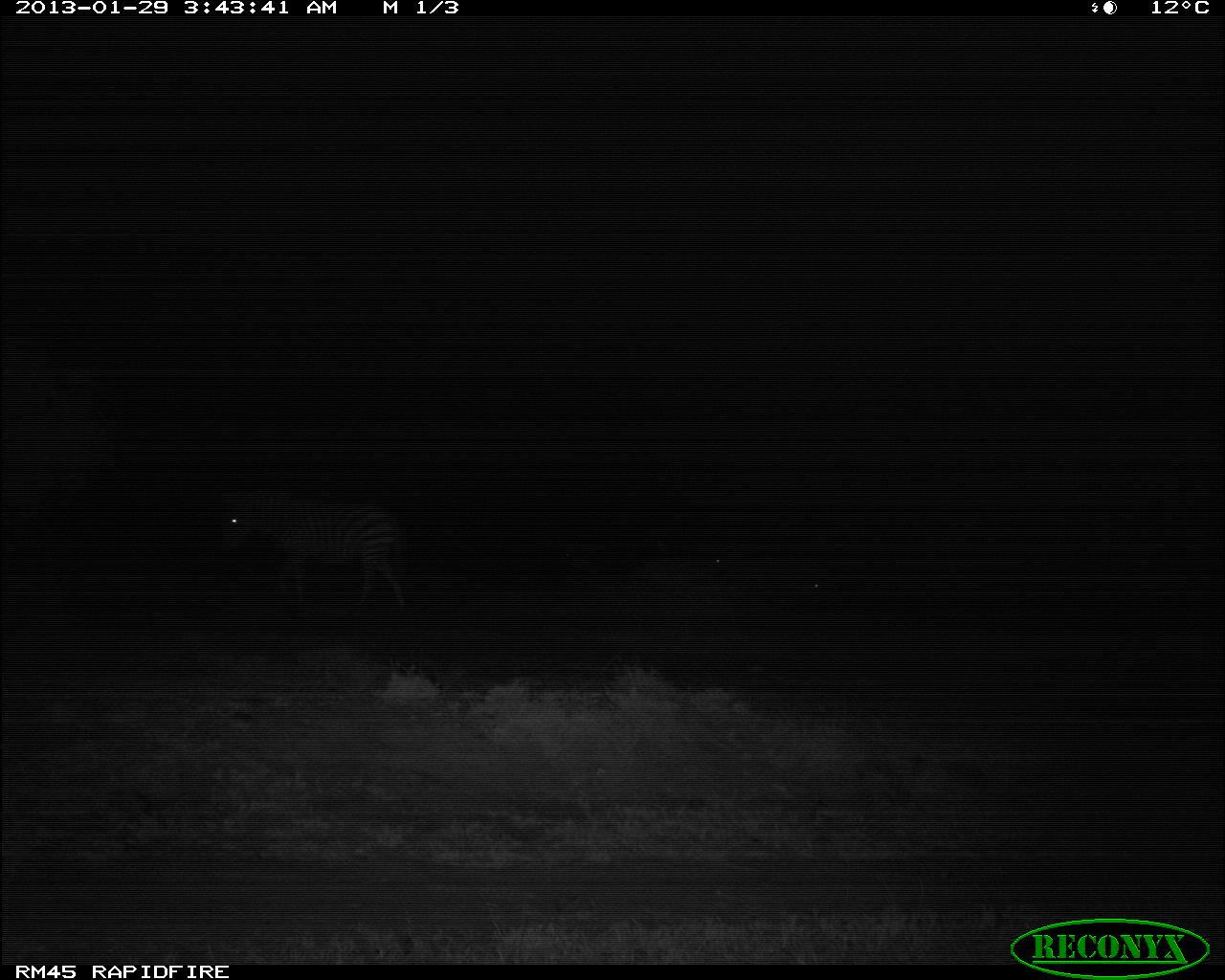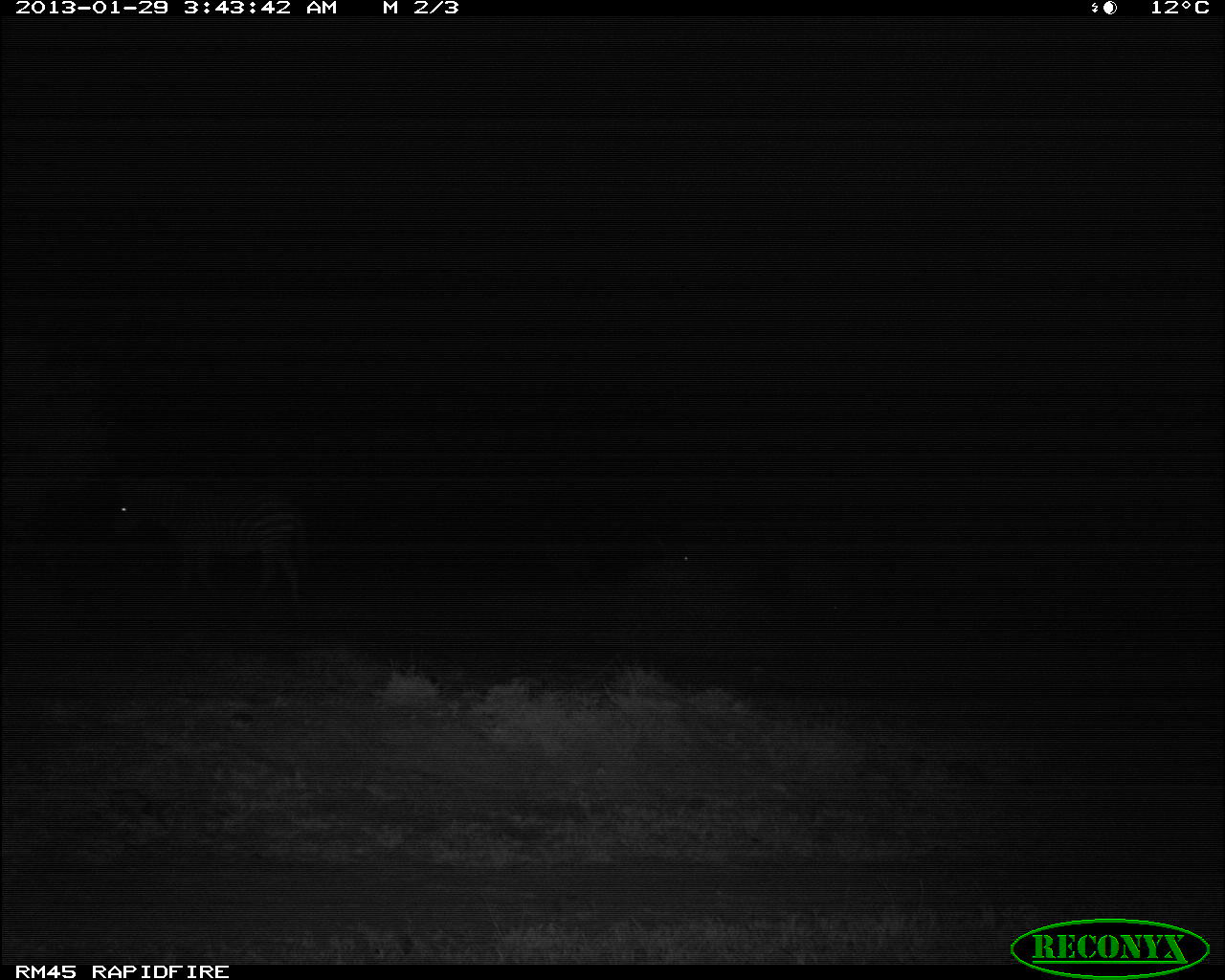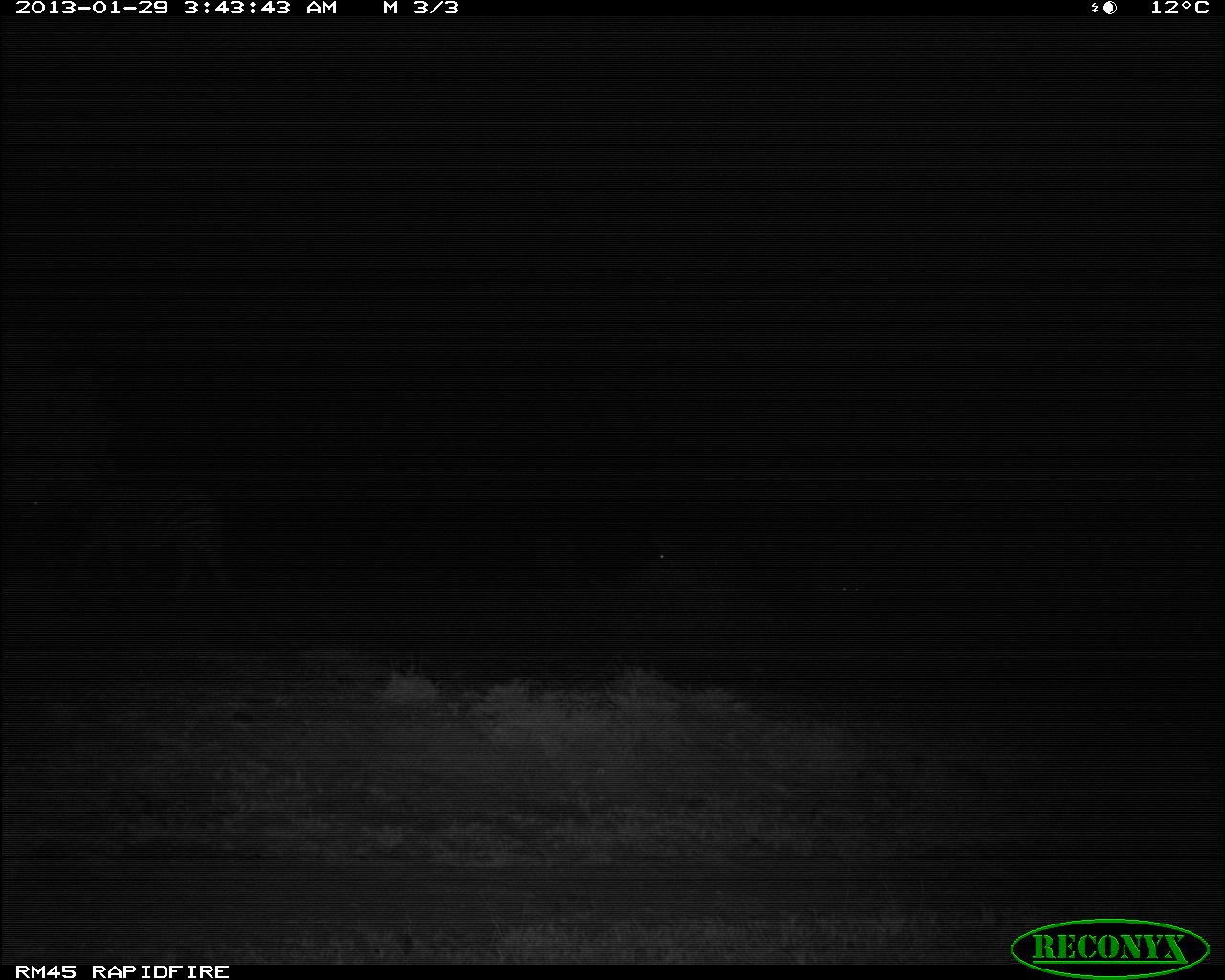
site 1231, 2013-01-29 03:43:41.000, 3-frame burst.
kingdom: Animalia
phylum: Chordata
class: Mammalia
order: Perissodactyla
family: Equidae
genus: Equus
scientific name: Equus quagga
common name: plains zebra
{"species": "Equus quagga (plains zebra)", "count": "3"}